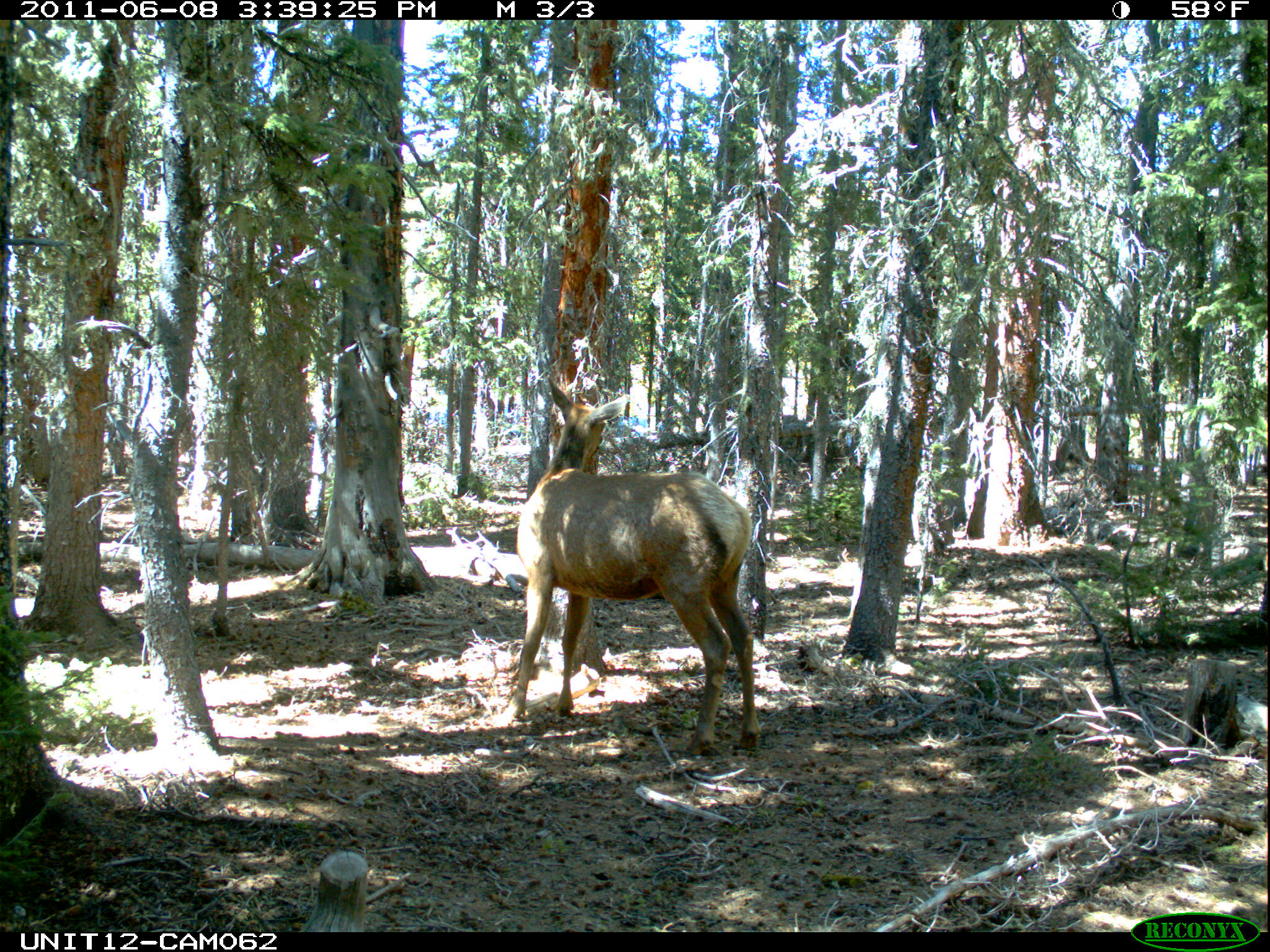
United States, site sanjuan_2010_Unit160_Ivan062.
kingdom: Animalia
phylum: Chordata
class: Mammalia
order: Artiodactyla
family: Cervidae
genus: Cervus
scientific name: Cervus elaphus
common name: red deer